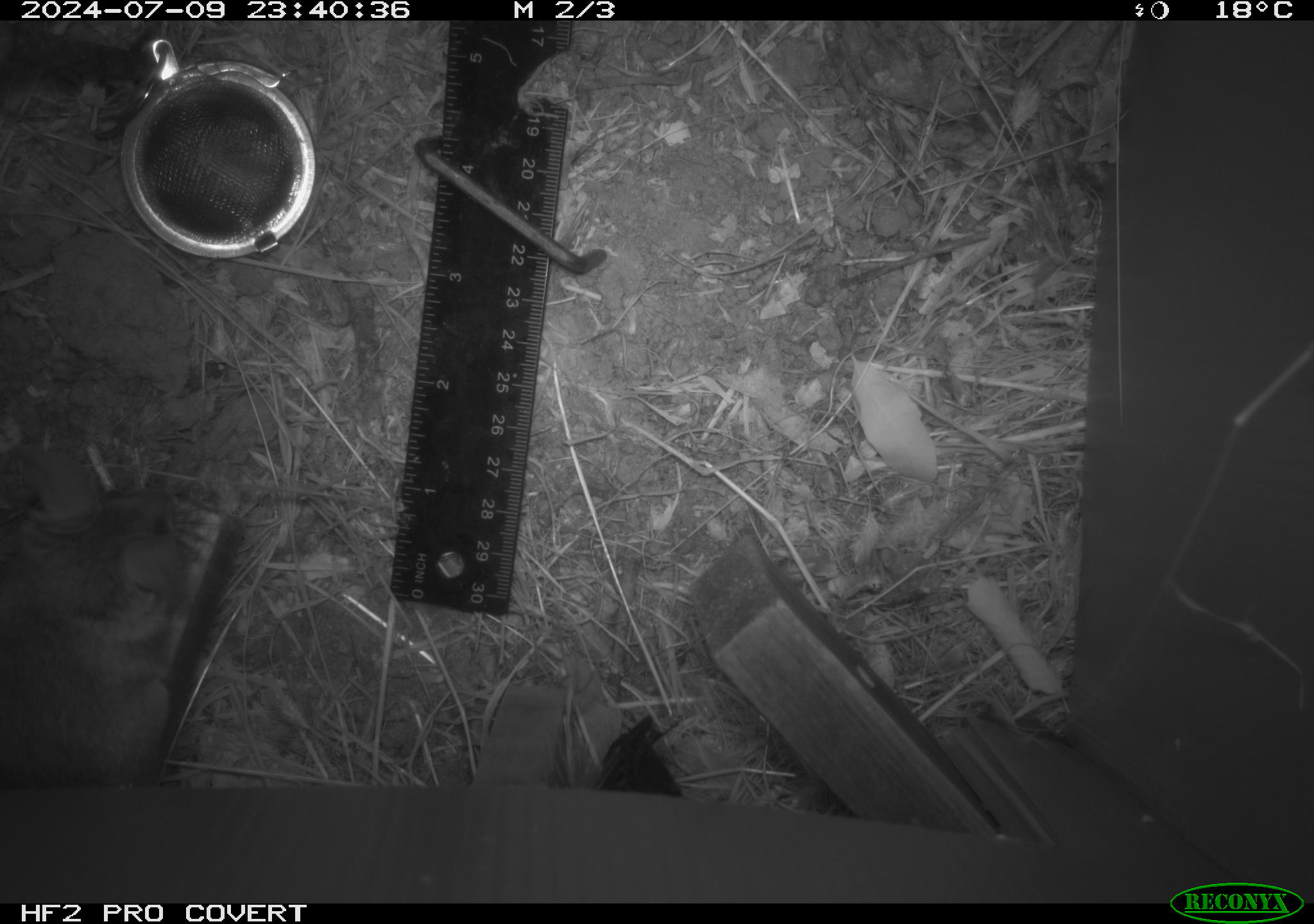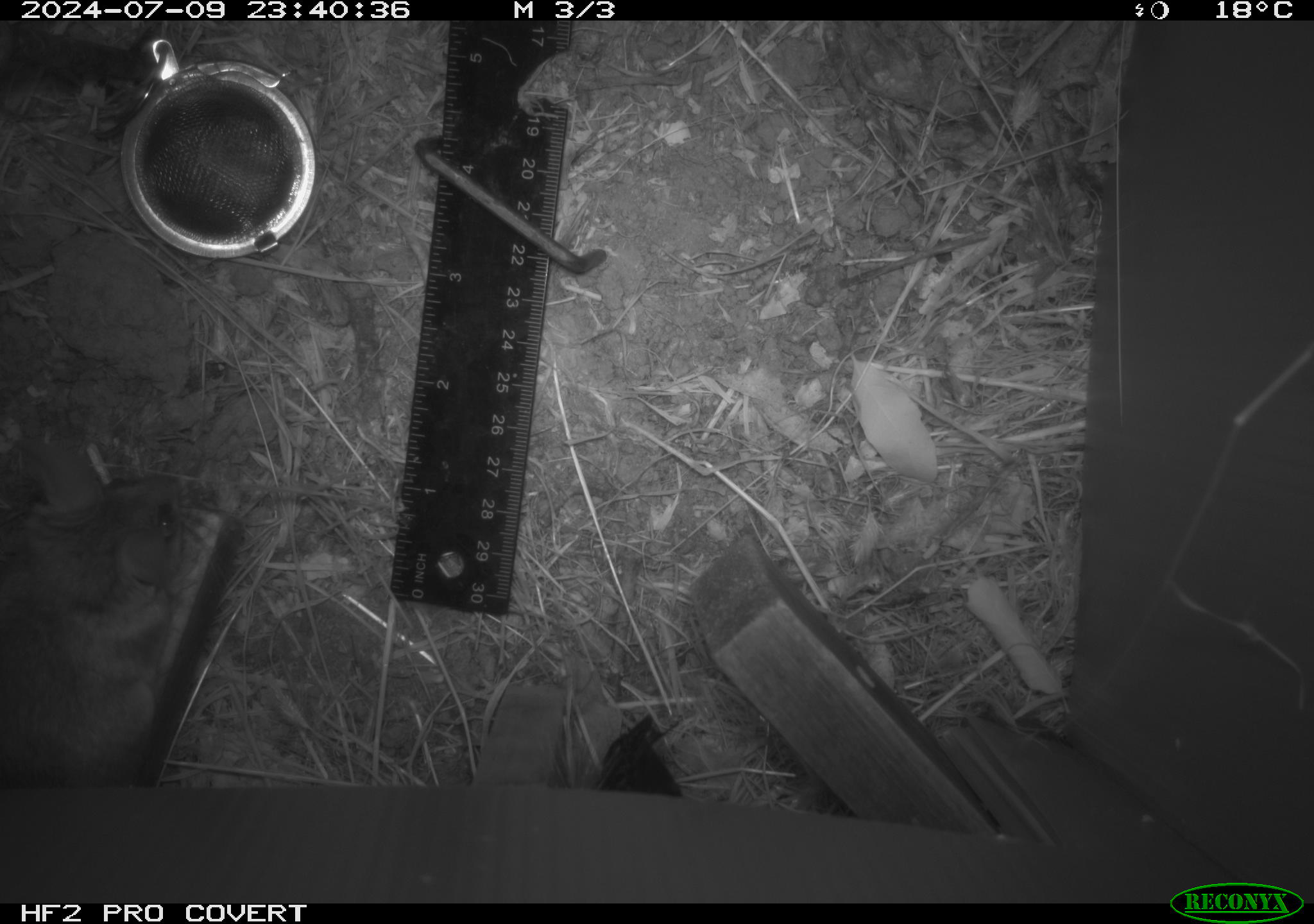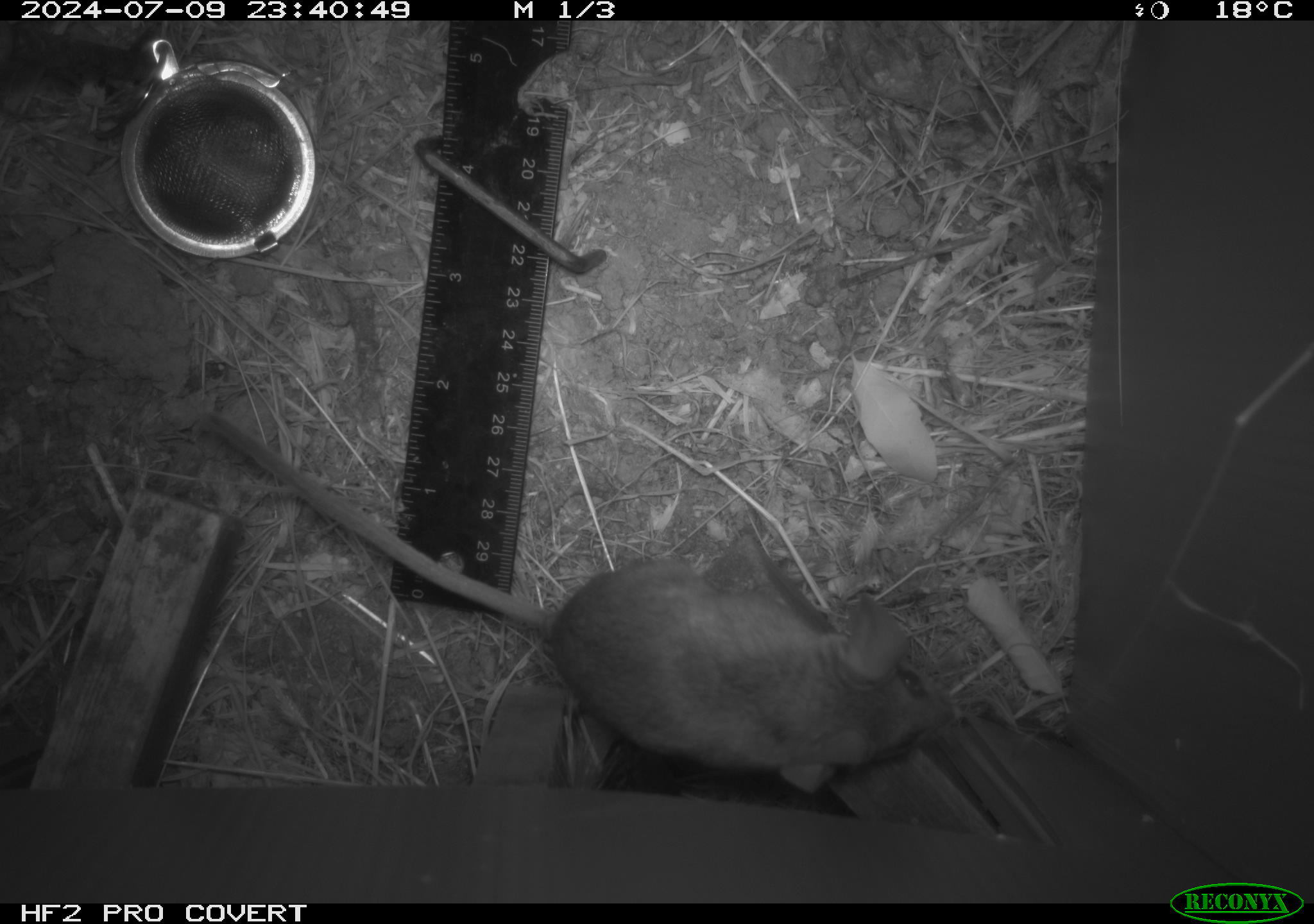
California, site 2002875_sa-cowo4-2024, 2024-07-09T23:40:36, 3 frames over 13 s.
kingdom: Animalia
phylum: Chordata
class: Mammalia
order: Rodentia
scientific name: Rodentia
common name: rodent